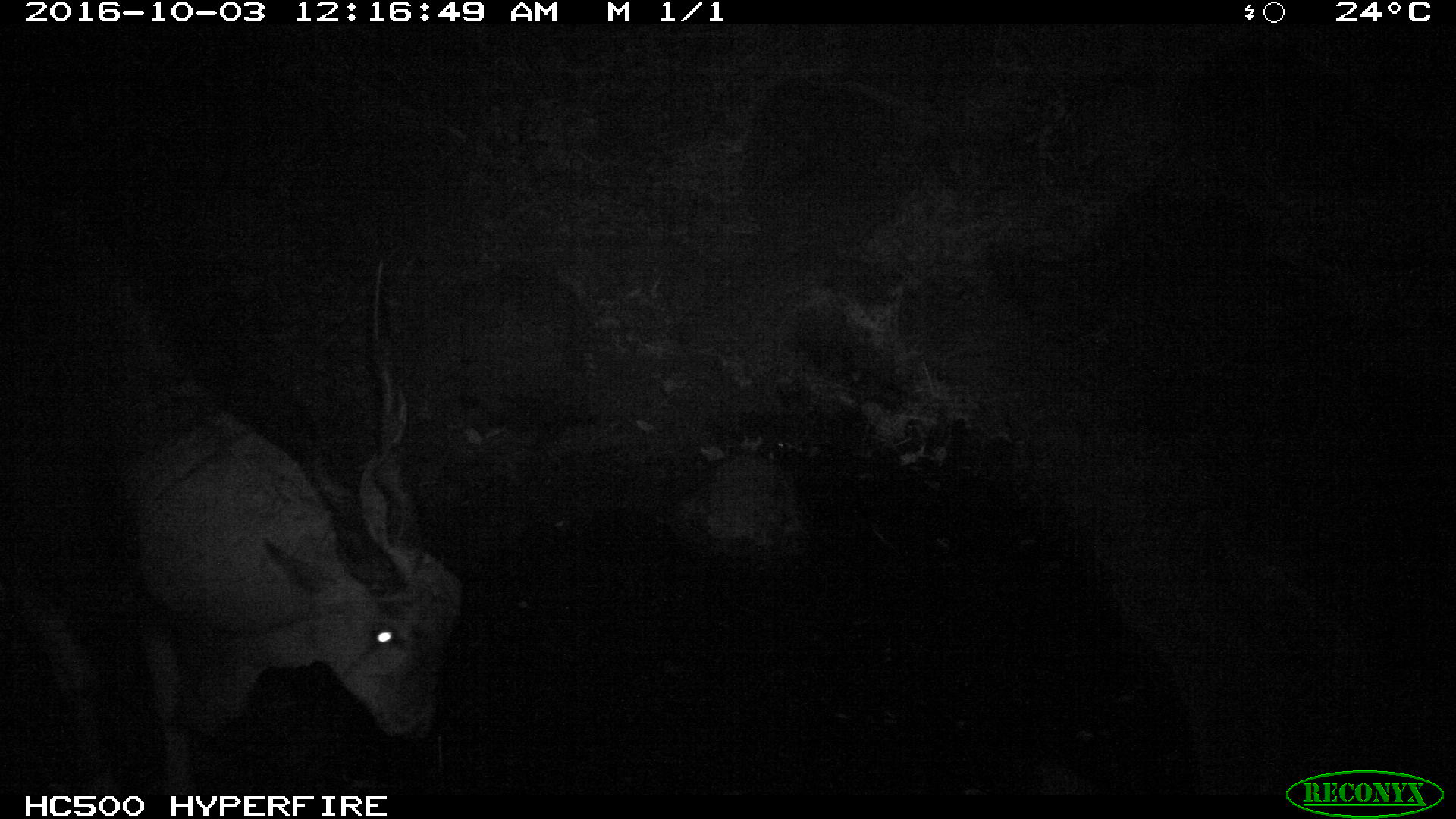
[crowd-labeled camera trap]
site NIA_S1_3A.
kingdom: Animalia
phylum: Chordata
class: Mammalia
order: Artiodactyla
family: Bovidae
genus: Tragelaphus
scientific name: Tragelaphus oryx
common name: eland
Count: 1.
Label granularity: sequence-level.